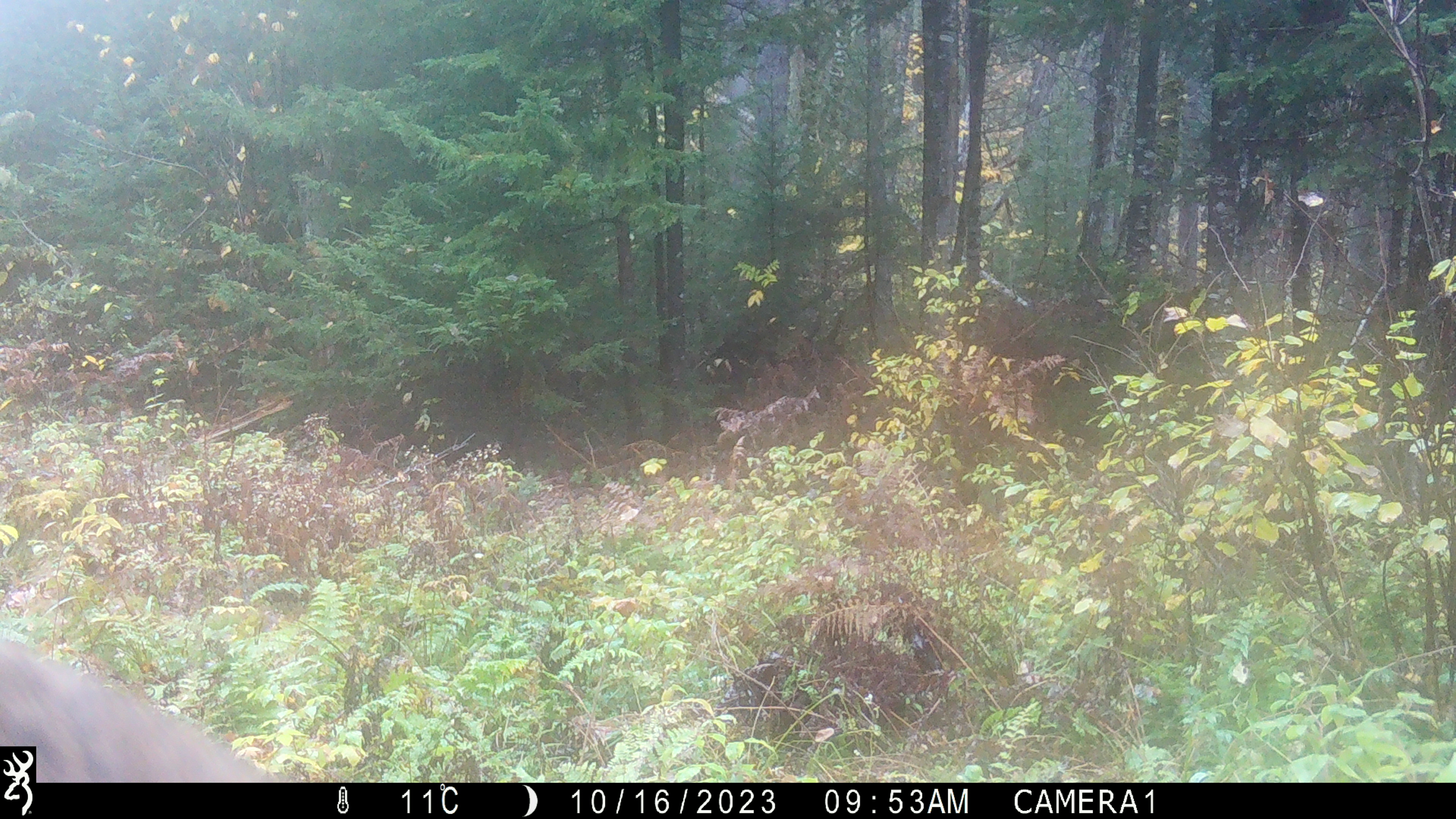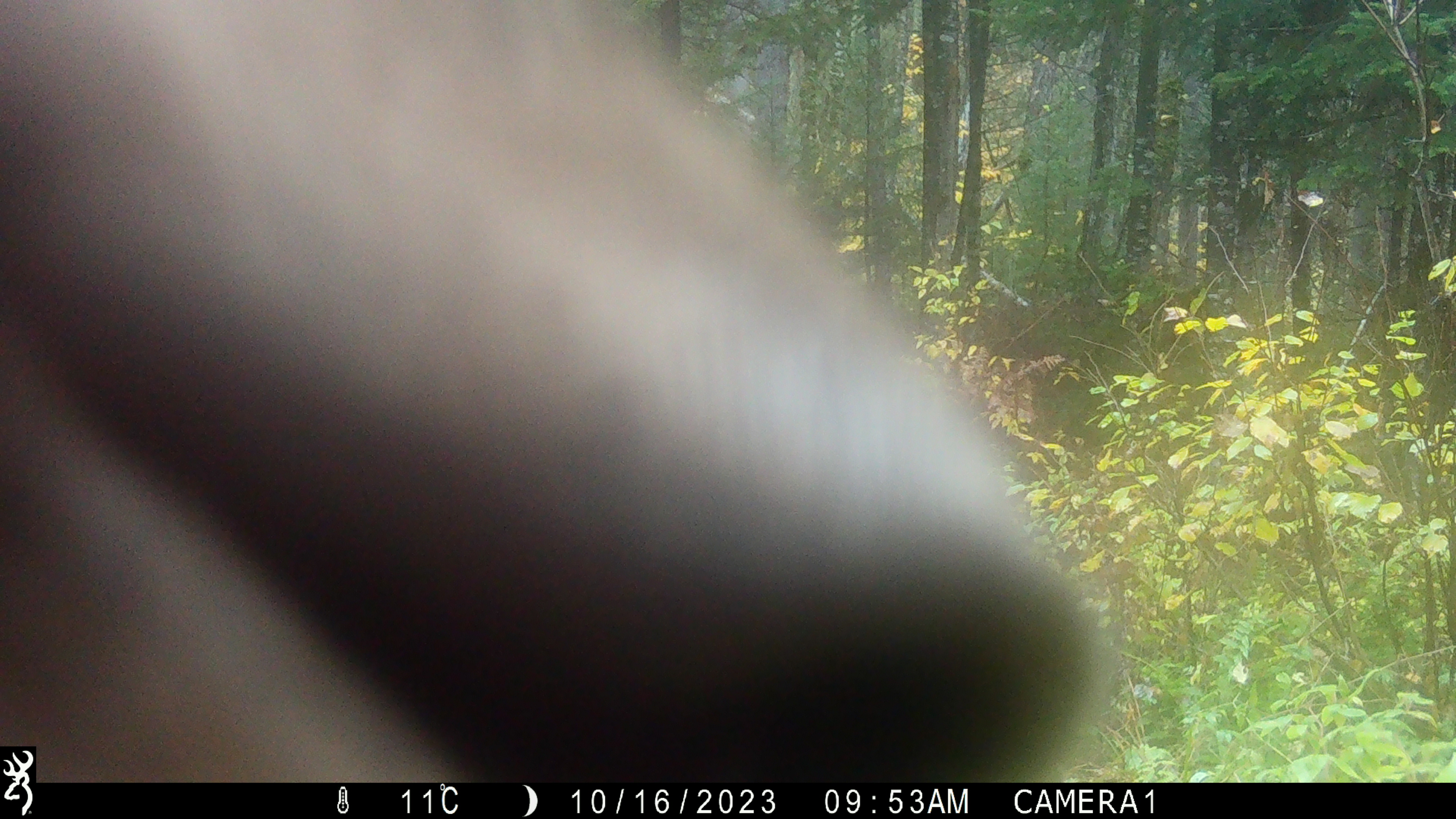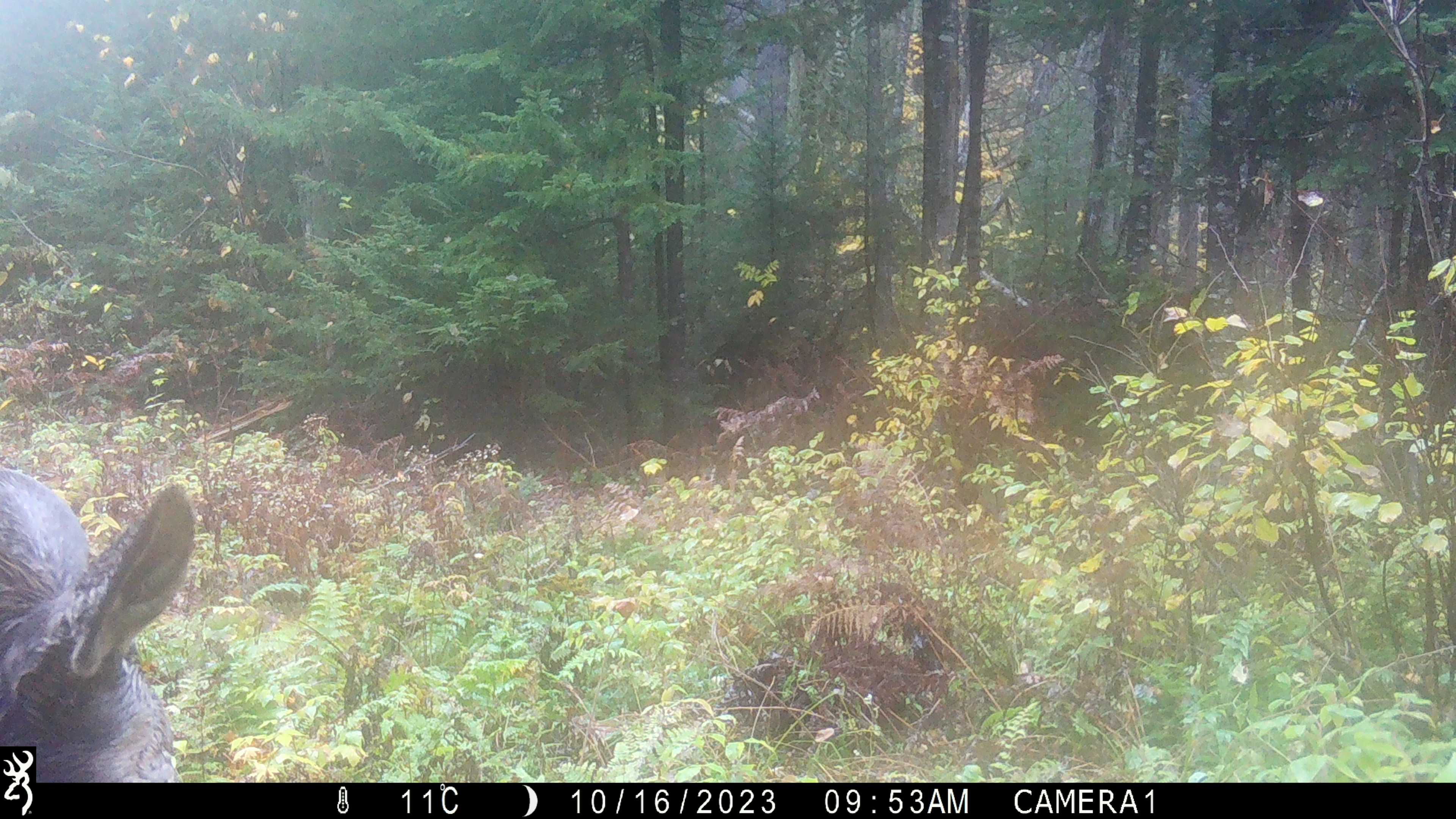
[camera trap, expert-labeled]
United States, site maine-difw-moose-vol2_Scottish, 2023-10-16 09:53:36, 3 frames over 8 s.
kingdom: Animalia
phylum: Chordata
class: Mammalia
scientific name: Mammalia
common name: mammal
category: mammal sp.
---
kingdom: Animalia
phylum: Chordata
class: Mammalia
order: Artiodactyla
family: Cervidae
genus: Alces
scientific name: Alces alces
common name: moose